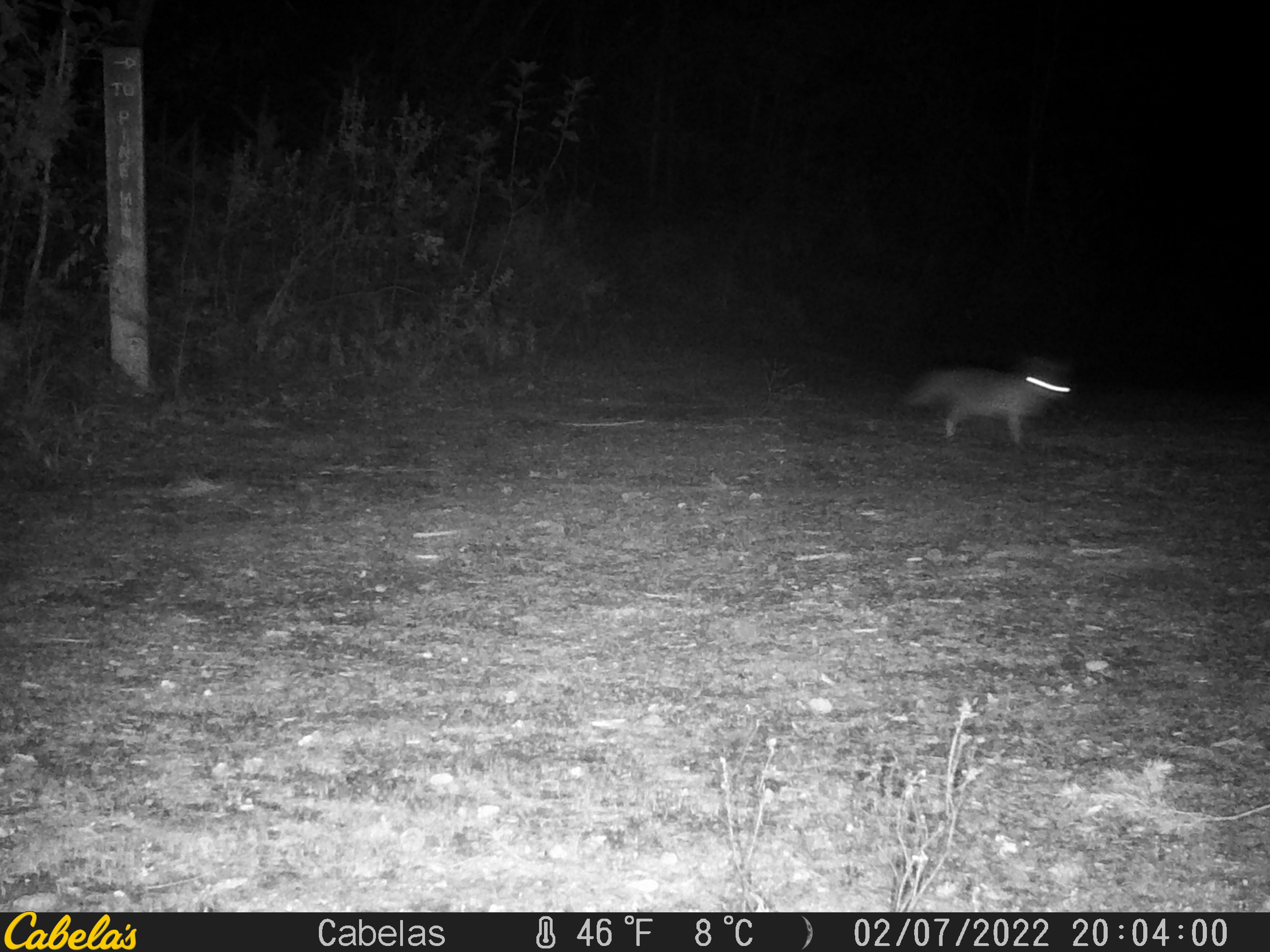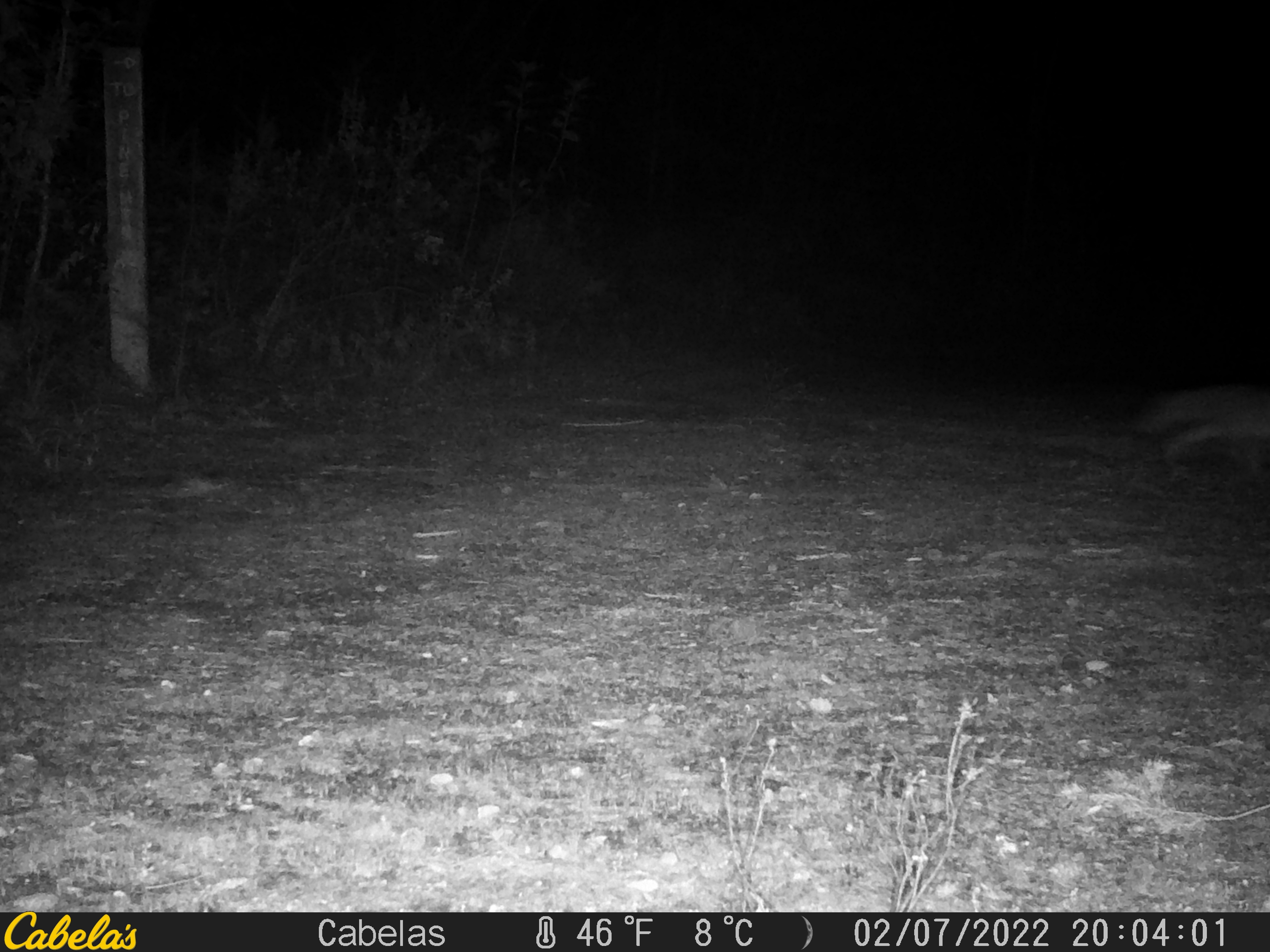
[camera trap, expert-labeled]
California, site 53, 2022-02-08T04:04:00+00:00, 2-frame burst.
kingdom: Animalia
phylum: Chordata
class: Mammalia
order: Carnivora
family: Canidae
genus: Urocyon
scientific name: Urocyon cinereoargenteus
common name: gray fox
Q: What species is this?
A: Gray fox (Urocyon cinereoargenteus).